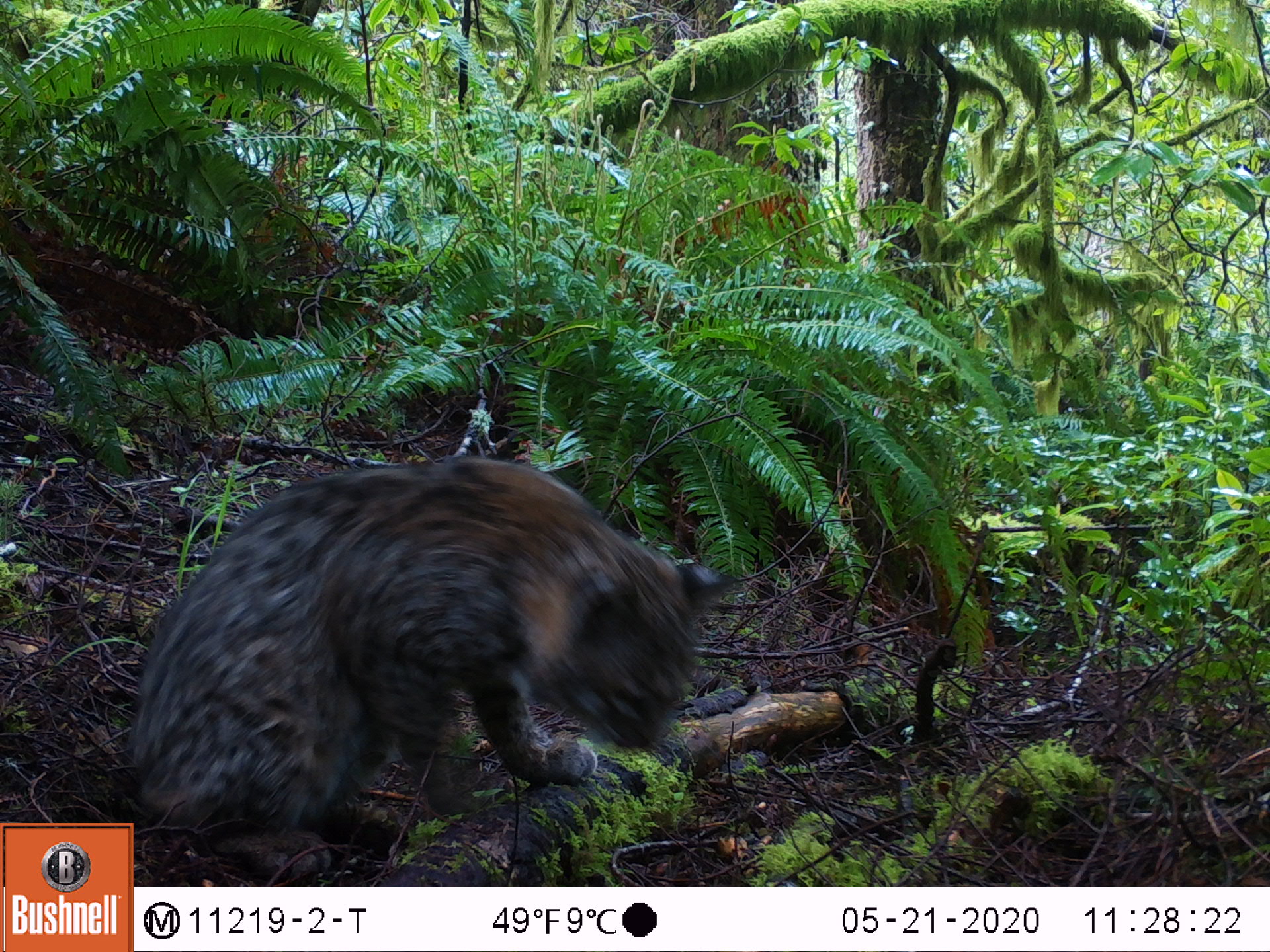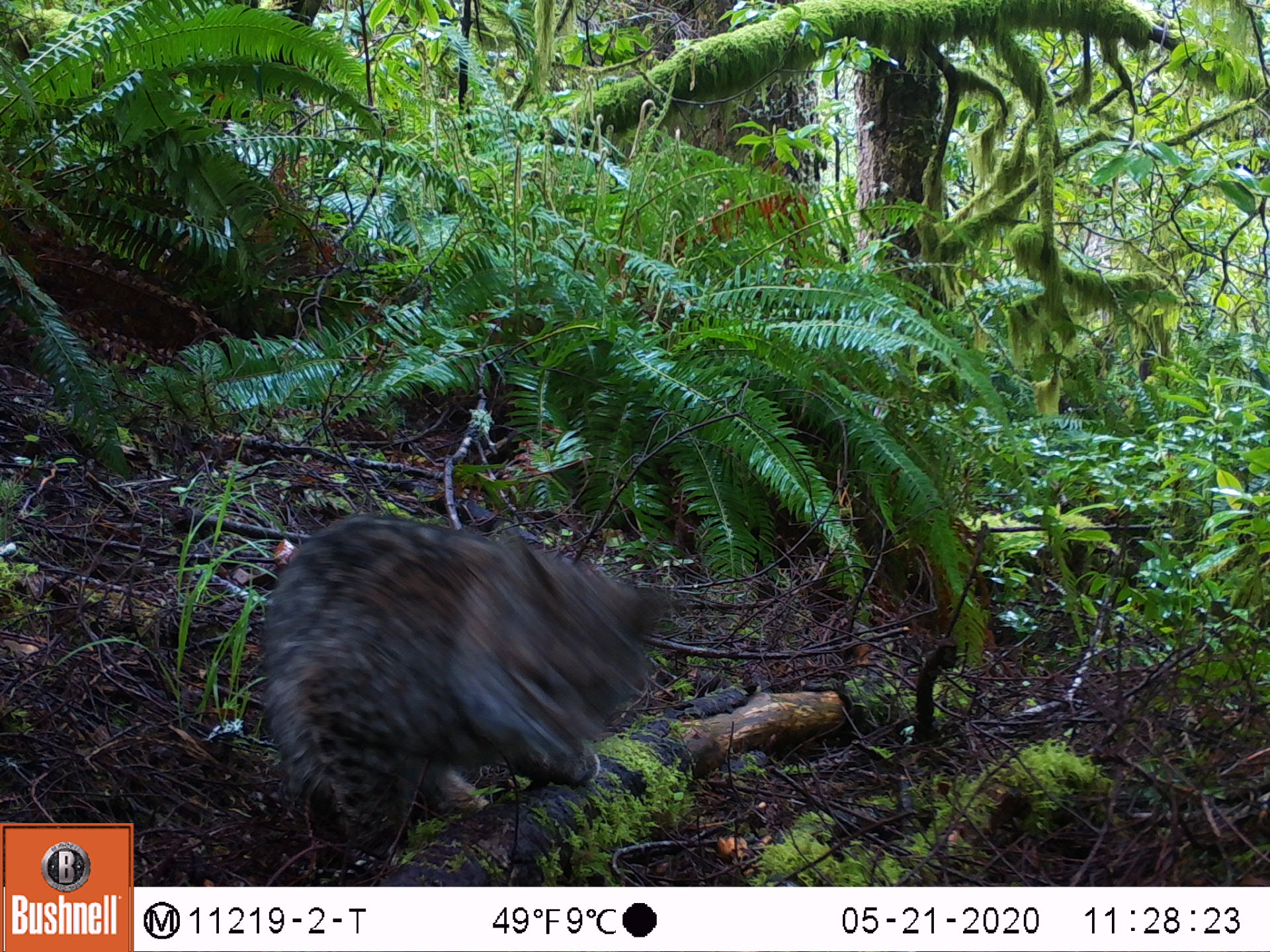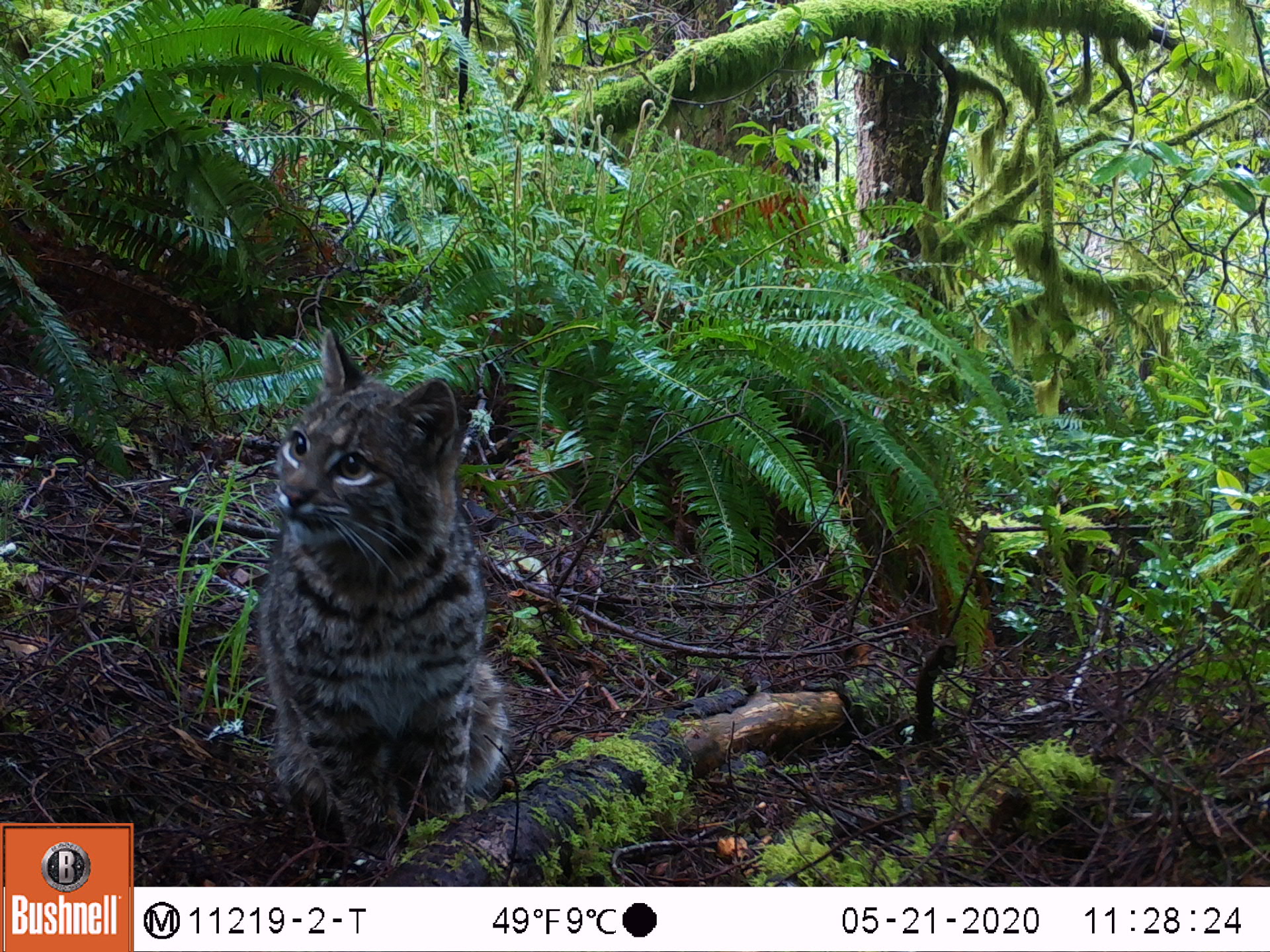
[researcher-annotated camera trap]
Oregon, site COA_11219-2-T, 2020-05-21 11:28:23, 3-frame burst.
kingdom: Animalia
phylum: Chordata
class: Mammalia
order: Carnivora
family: Felidae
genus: Lynx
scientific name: Lynx rufus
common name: bobcat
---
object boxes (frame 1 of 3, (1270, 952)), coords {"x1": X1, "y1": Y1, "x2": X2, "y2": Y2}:
bobcat: {"x1": 139, "y1": 444, "x2": 748, "y2": 883}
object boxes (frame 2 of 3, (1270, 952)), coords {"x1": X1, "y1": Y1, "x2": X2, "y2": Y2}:
bobcat: {"x1": 239, "y1": 499, "x2": 678, "y2": 872}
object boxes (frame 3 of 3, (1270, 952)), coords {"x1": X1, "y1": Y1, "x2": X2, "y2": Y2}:
bobcat: {"x1": 235, "y1": 317, "x2": 523, "y2": 865}